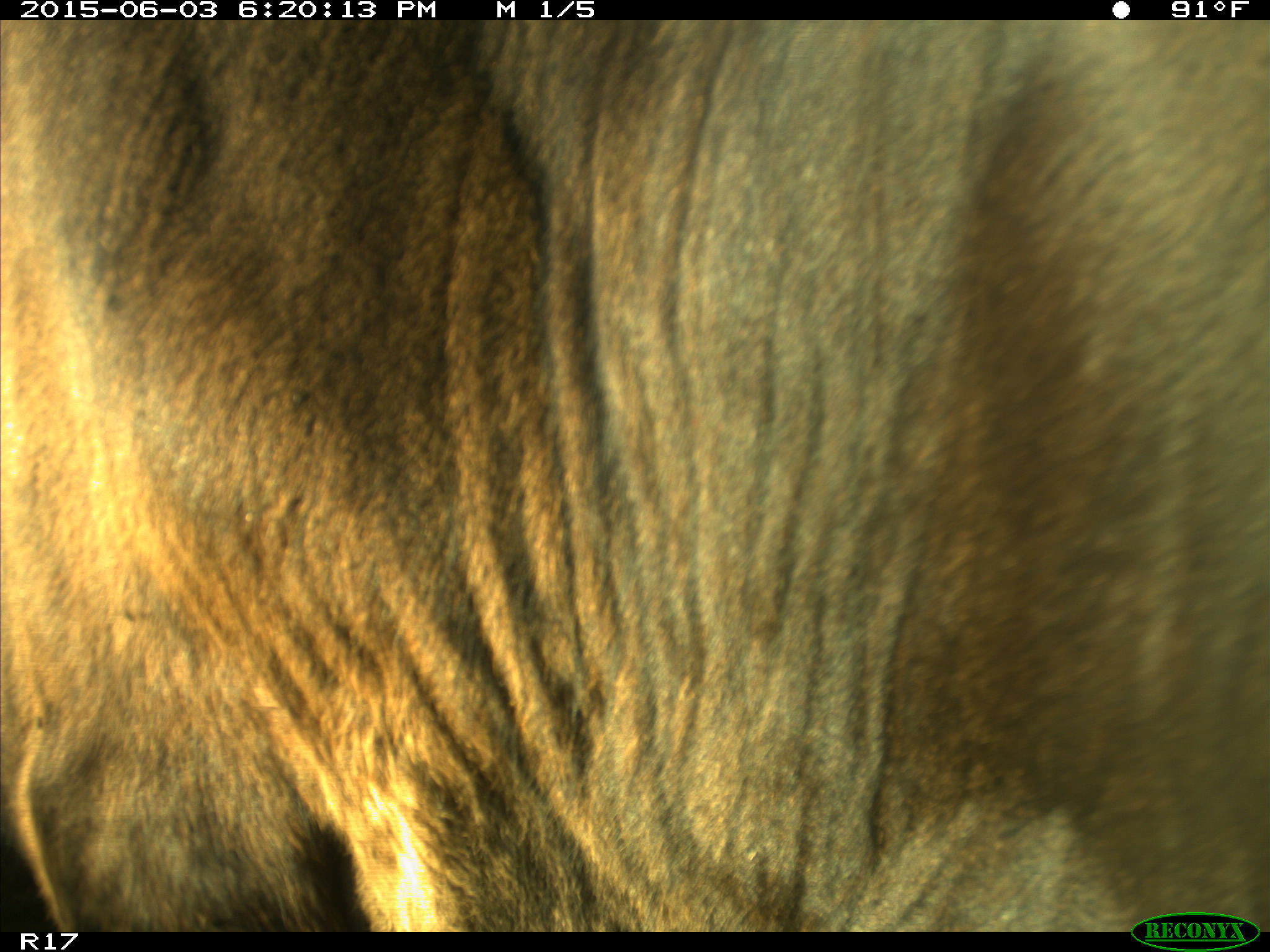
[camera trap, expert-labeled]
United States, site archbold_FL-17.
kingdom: Animalia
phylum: Chordata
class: Mammalia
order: Artiodactyla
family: Bovidae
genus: Bos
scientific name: Bos taurus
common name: domestic cow